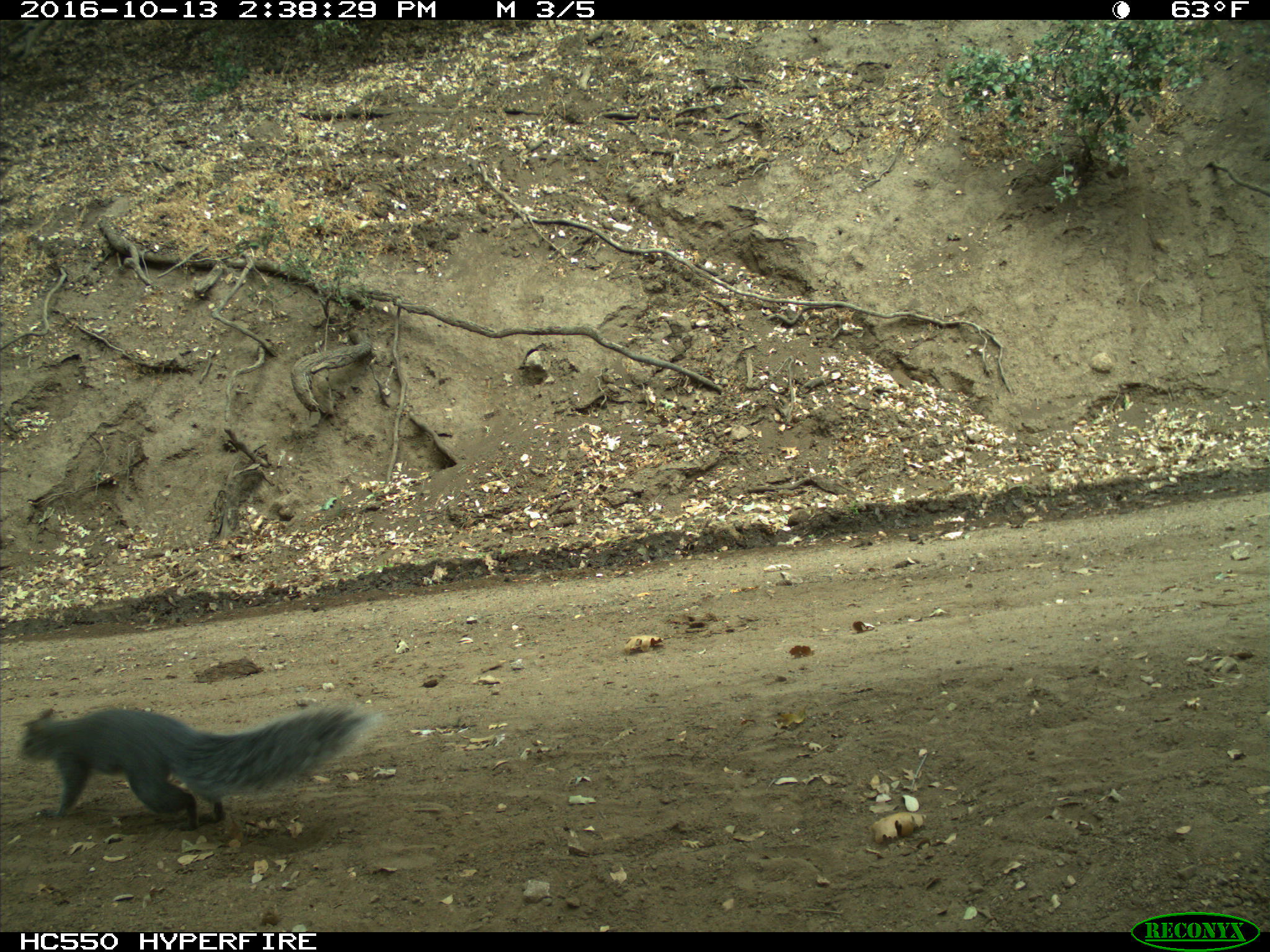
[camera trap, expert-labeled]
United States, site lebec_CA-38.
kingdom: Animalia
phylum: Chordata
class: Mammalia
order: Rodentia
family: Sciuridae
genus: Sciurus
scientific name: Sciurus carolinensis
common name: eastern gray squirrel